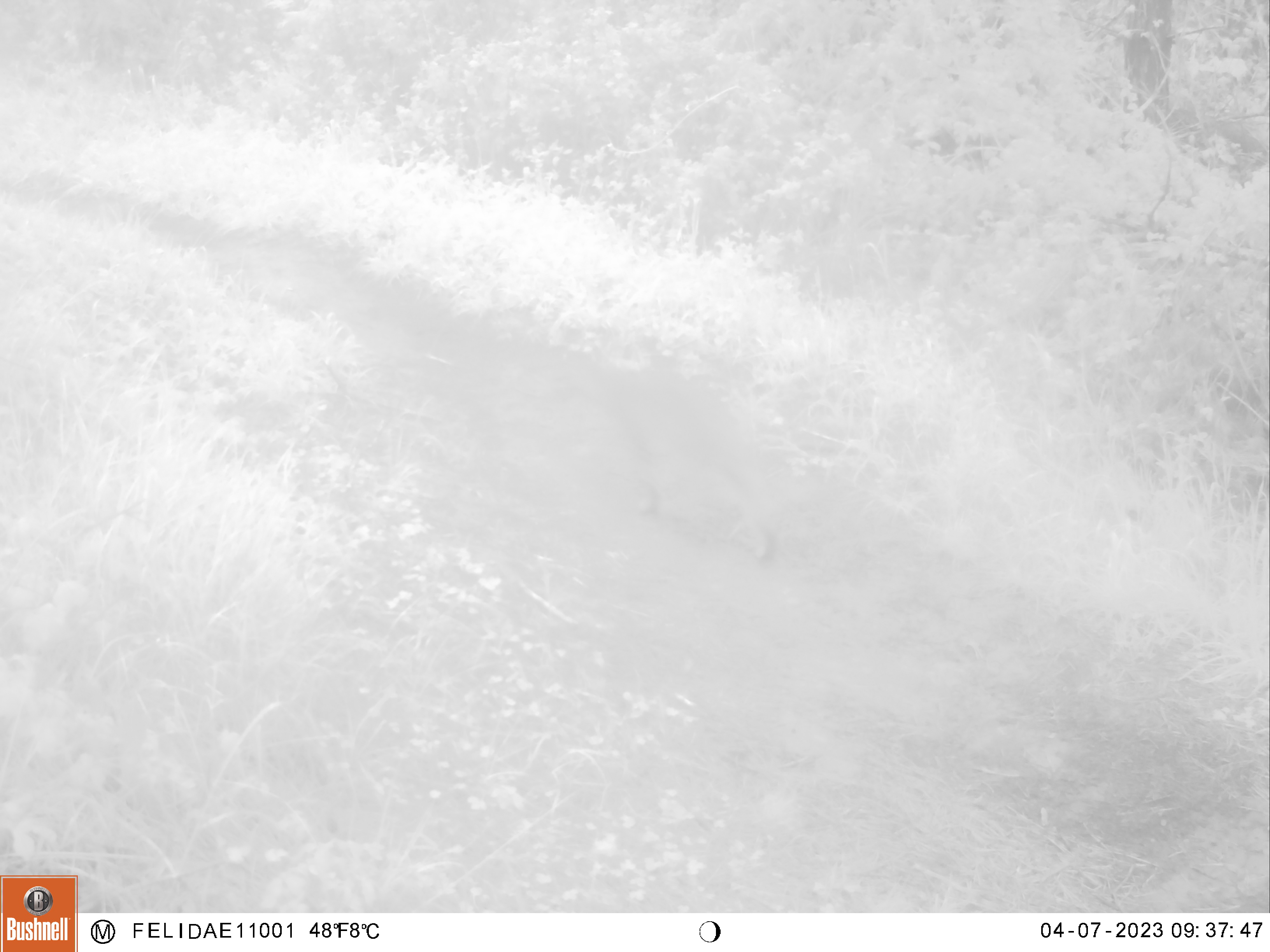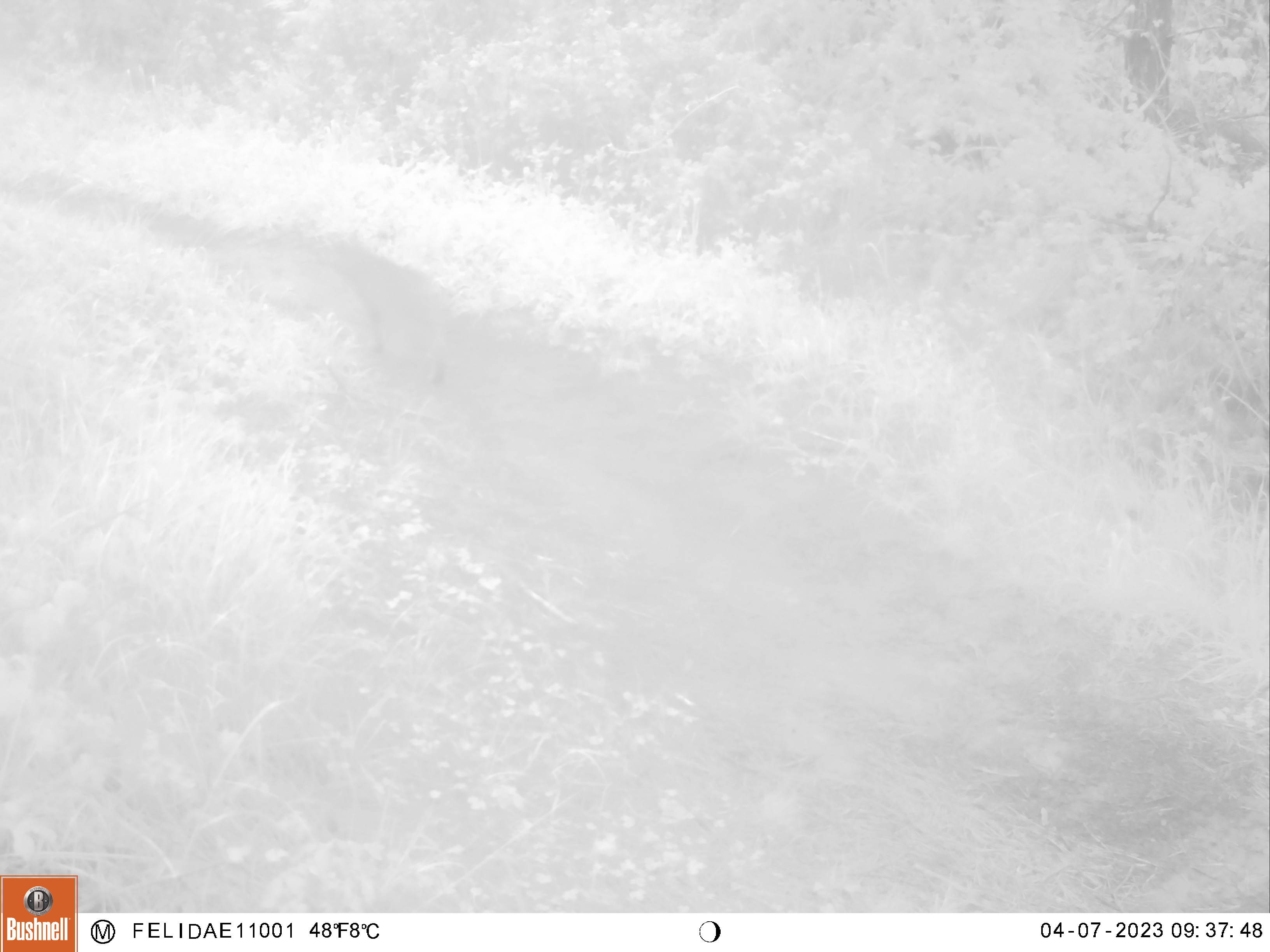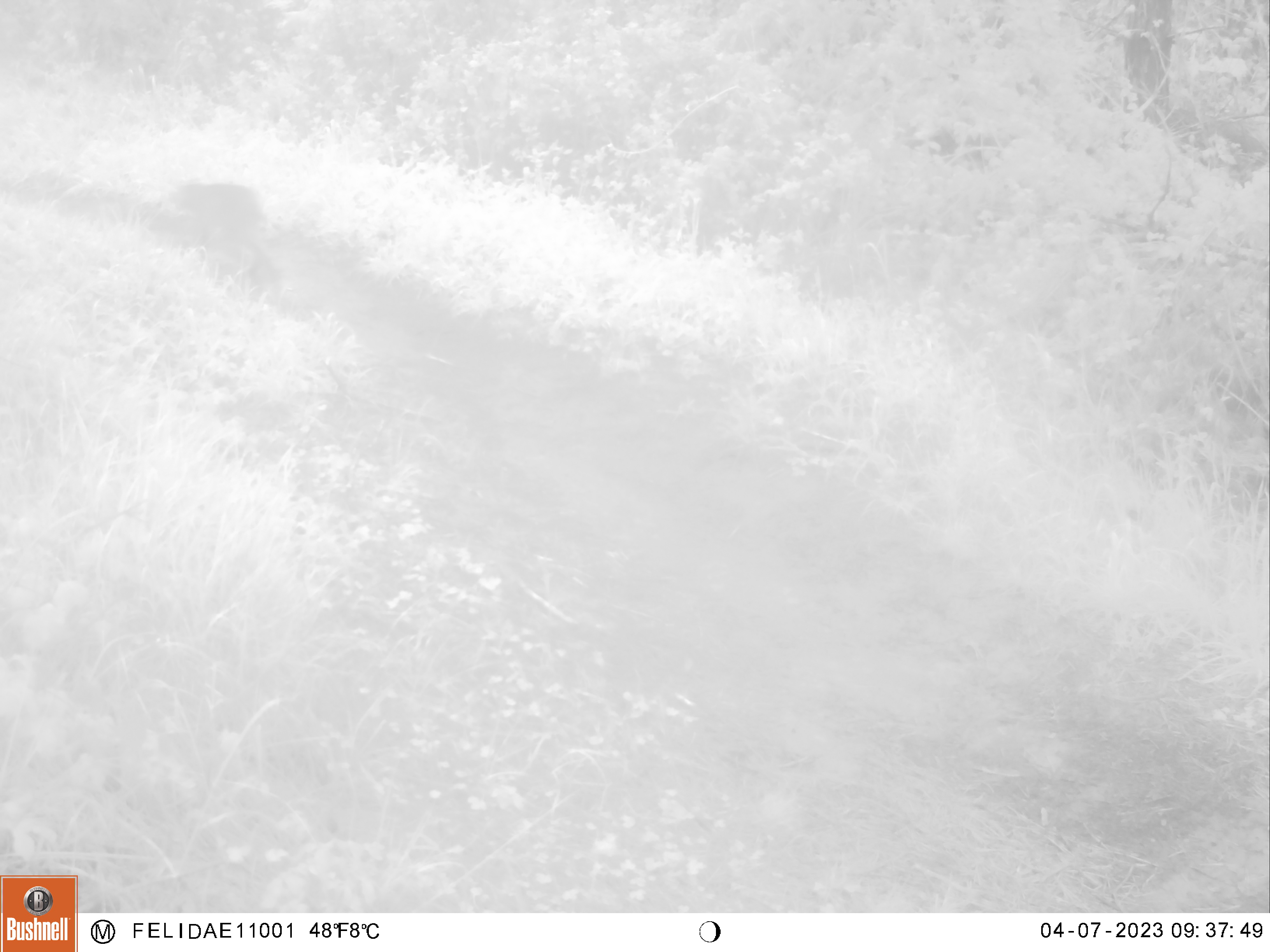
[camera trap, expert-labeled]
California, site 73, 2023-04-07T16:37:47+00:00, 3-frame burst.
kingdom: Animalia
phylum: Chordata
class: Mammalia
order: Carnivora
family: Felidae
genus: Lynx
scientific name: Lynx rufus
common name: bobcat